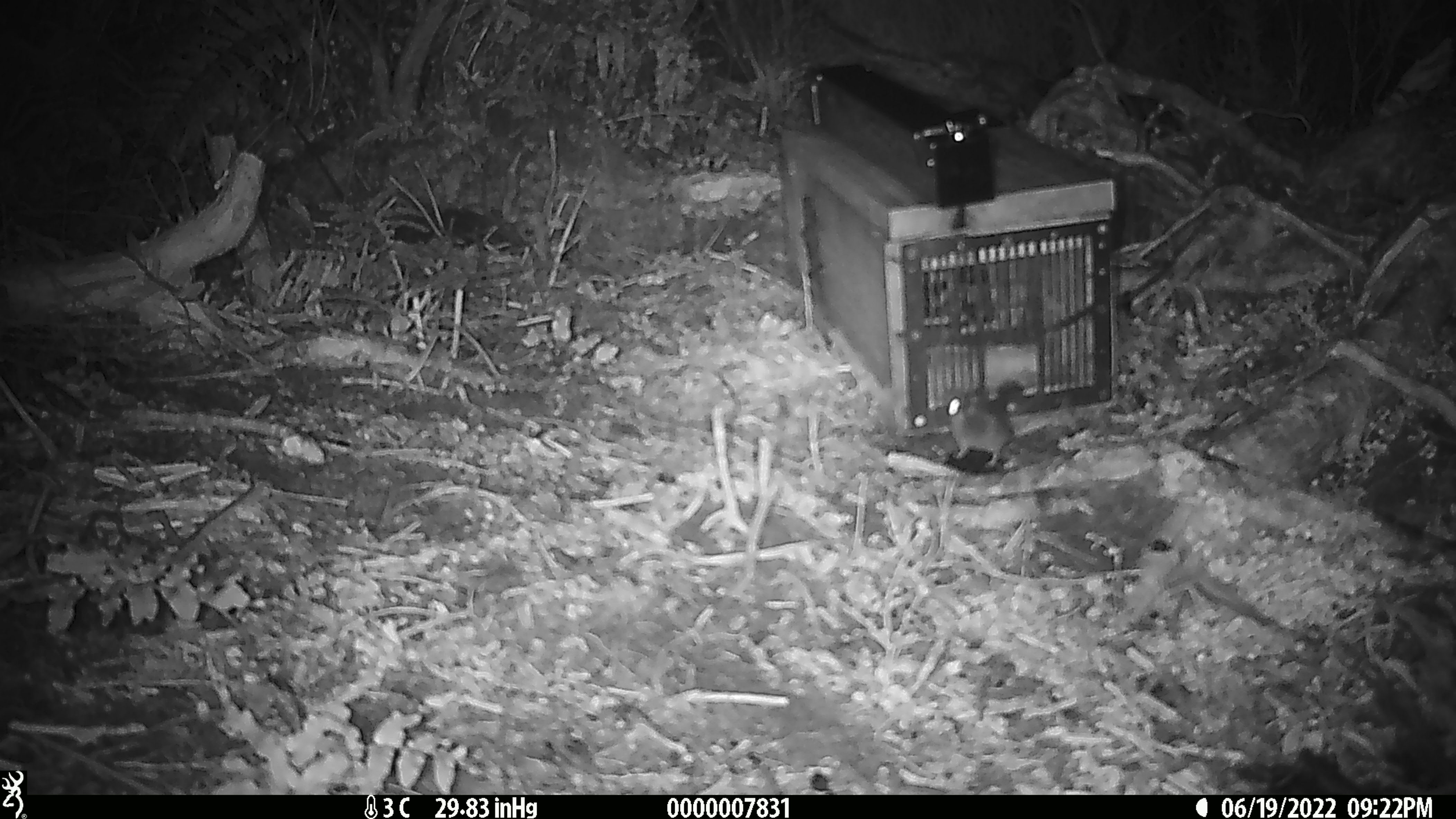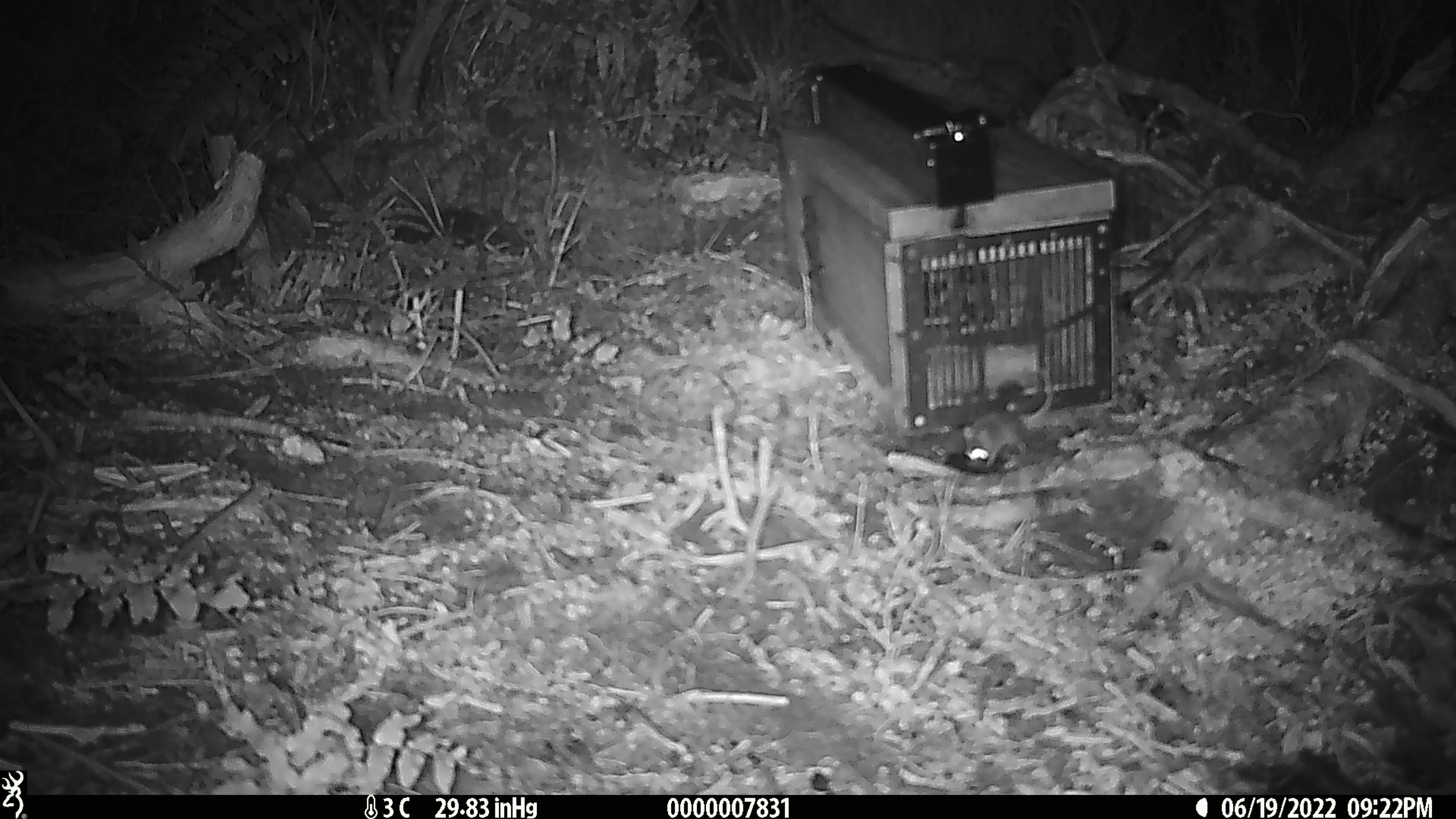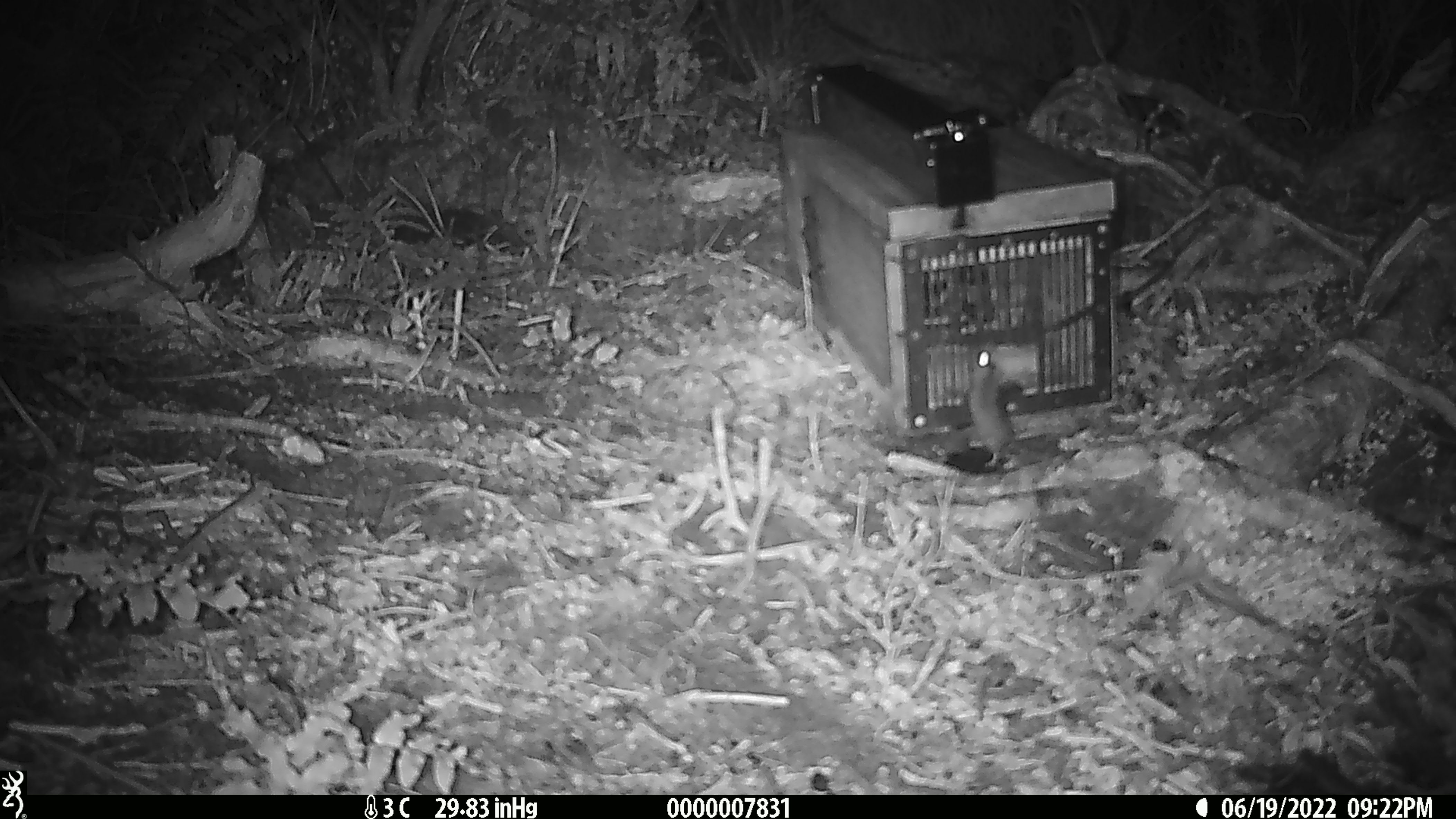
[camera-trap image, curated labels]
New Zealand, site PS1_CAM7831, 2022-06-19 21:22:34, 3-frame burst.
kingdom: Animalia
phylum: Chordata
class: Mammalia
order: Rodentia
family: Muridae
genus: Mus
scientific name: Mus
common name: mouse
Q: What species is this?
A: Mouse (Mus).